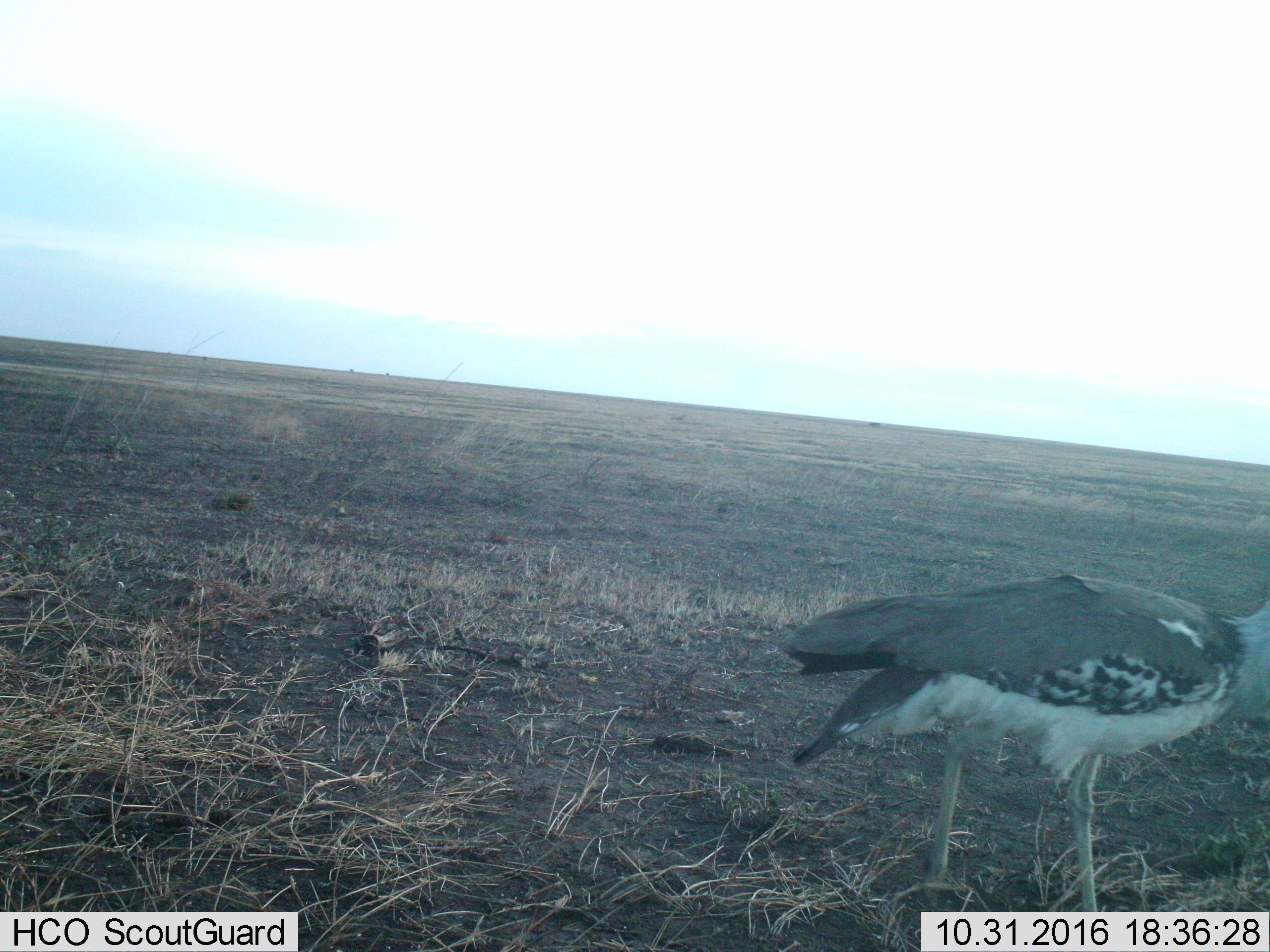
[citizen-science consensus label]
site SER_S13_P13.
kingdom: Animalia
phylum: Chordata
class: Aves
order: Otidiformes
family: Otididae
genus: Ardeotis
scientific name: Ardeotis kori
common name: kori bustard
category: bustardkori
Bustardkori (kori bustard) (Ardeotis kori), count 1. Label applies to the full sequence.